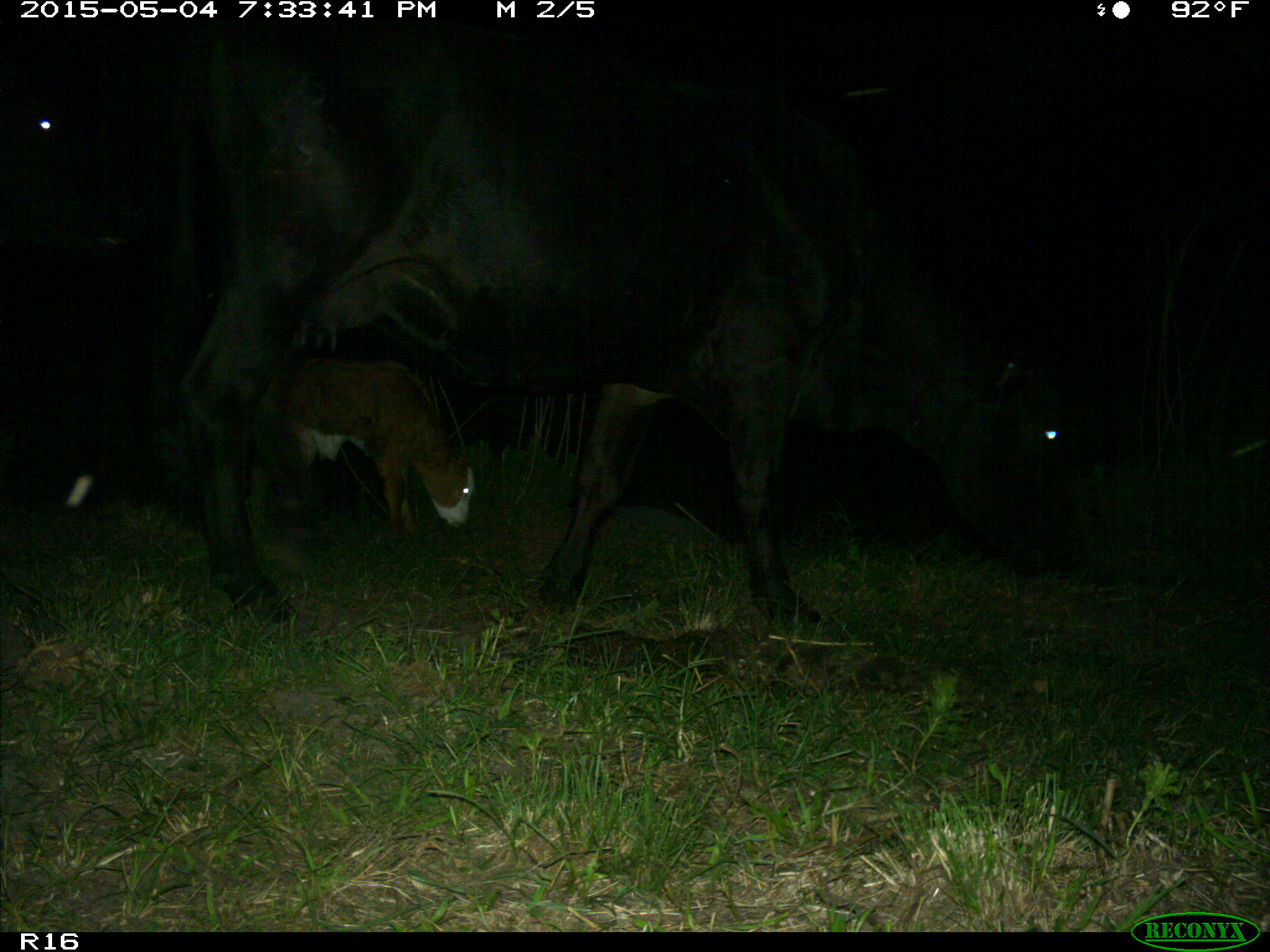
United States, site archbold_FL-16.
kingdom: Animalia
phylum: Chordata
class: Mammalia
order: Artiodactyla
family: Bovidae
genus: Bos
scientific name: Bos taurus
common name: domestic cow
Bos taurus (domestic cow).